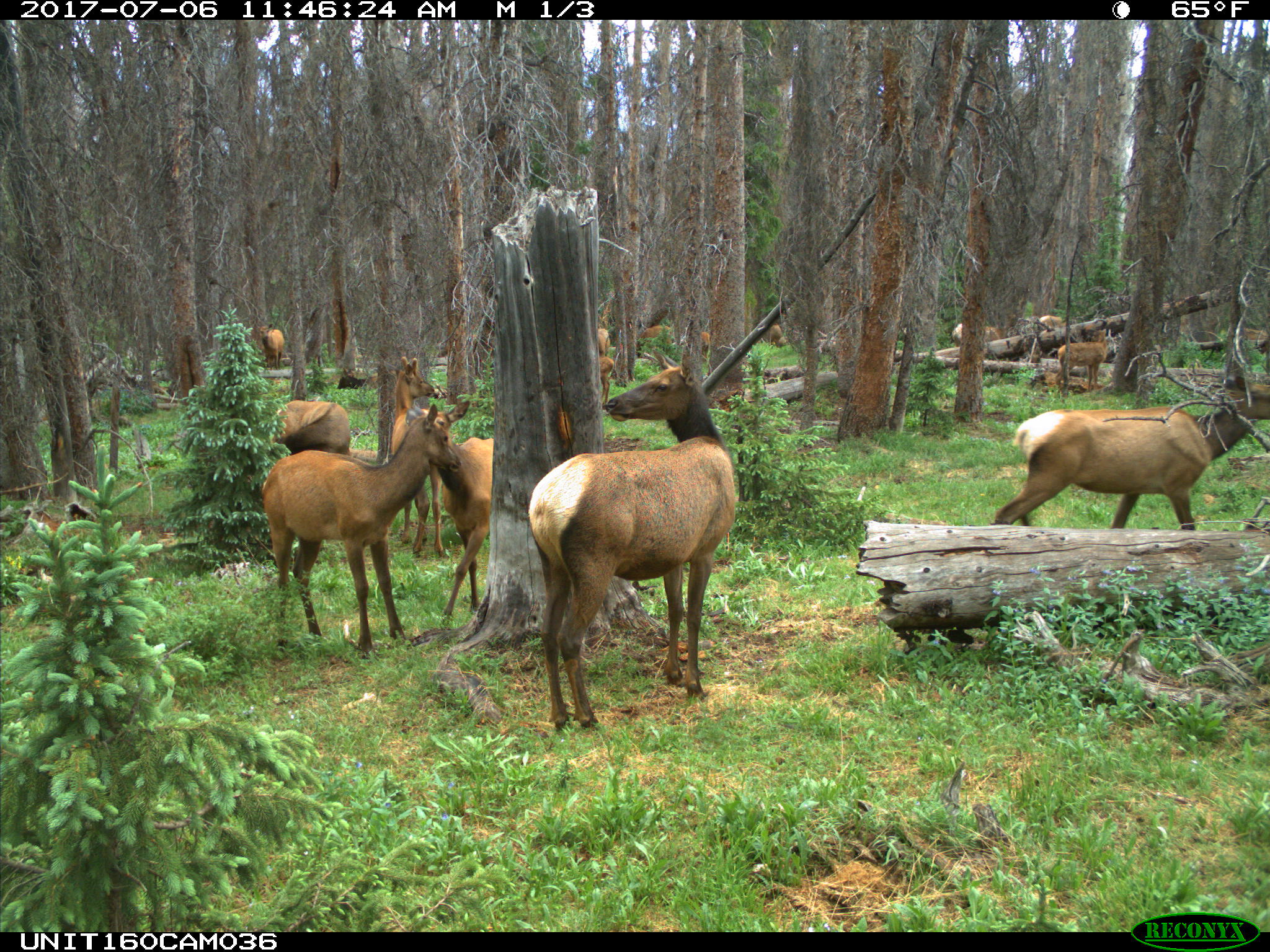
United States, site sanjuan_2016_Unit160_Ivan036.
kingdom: Animalia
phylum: Chordata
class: Mammalia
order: Artiodactyla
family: Cervidae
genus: Cervus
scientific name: Cervus elaphus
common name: red deer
Cervus elaphus (red deer).